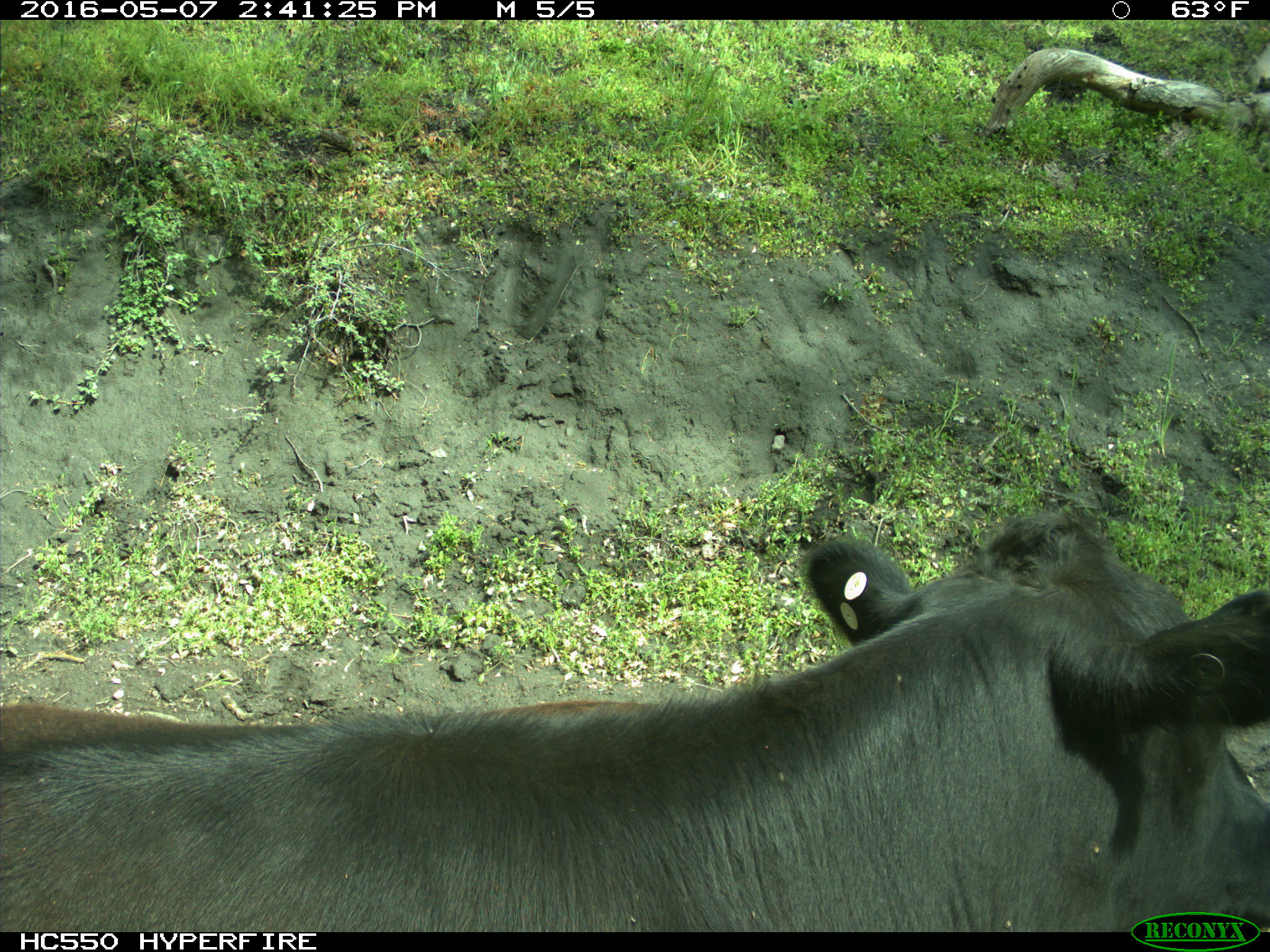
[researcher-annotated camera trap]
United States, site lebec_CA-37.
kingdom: Animalia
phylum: Chordata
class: Mammalia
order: Artiodactyla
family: Bovidae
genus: Bos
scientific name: Bos taurus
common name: domestic cow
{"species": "Bos taurus (domestic cow)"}